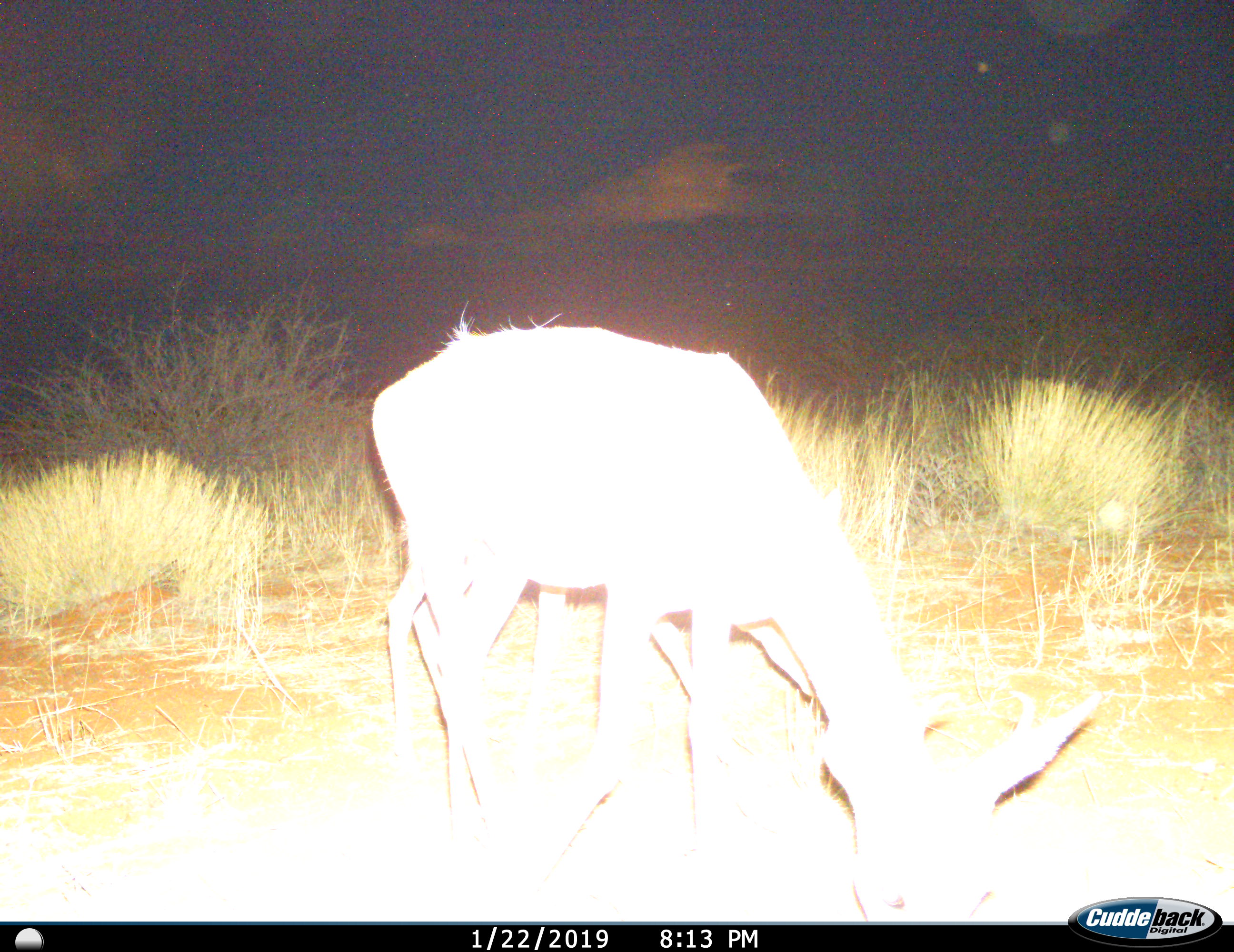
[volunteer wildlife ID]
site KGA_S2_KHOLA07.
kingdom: Animalia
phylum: Chordata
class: Mammalia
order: Artiodactyla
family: Bovidae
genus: Antidorcas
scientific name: Antidorcas marsupialis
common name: springbok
Springbok (Antidorcas marsupialis), count 1. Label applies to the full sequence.